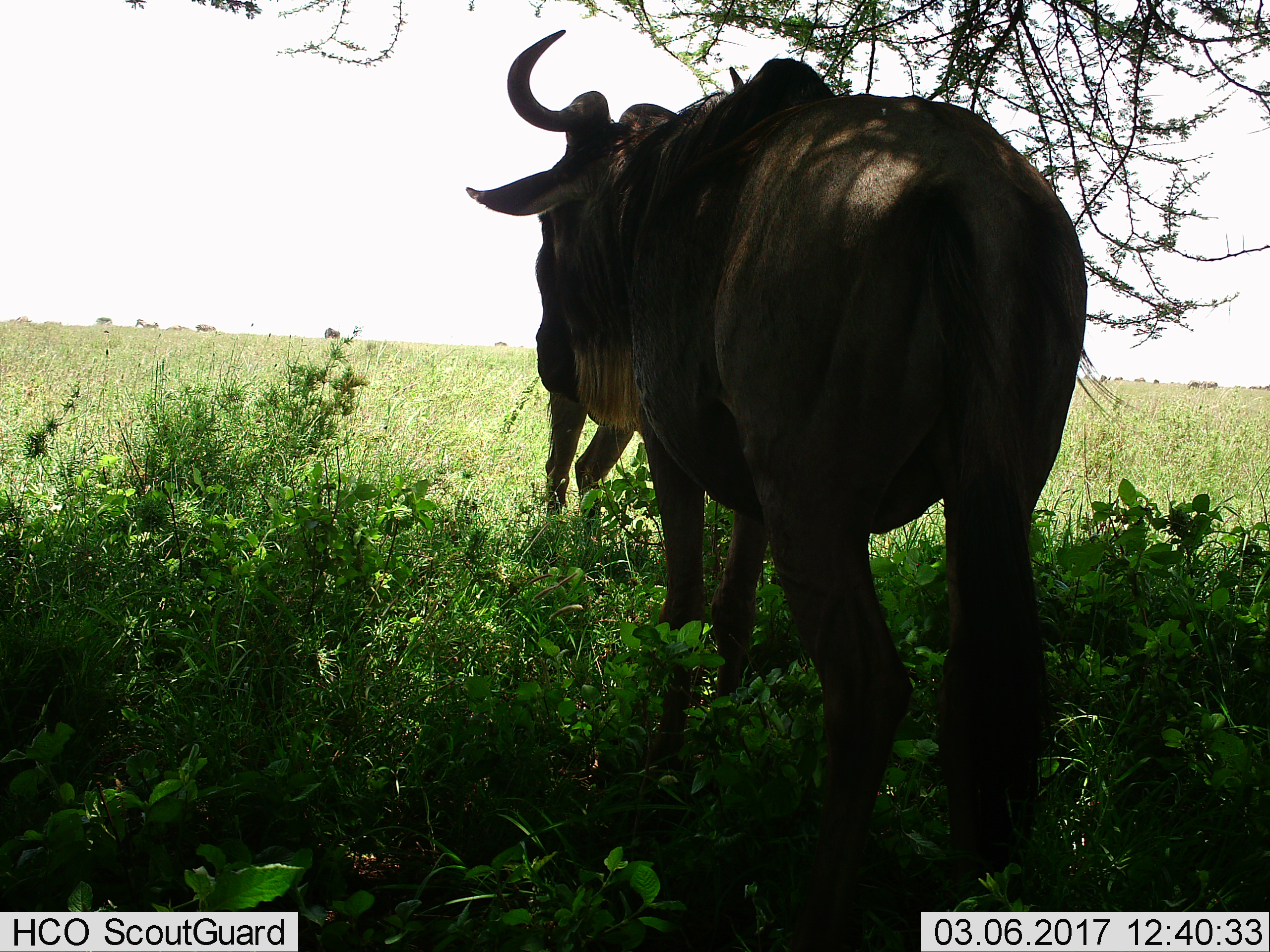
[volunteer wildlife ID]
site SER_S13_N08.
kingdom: Animalia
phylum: Chordata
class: Mammalia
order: Artiodactyla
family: Bovidae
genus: Connochaetes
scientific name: Connochaetes taurinus taurinus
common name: blue wildebeest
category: wildebeestblue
Wildebeestblue (blue wildebeest) (Connochaetes taurinus taurinus), count 2. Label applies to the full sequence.